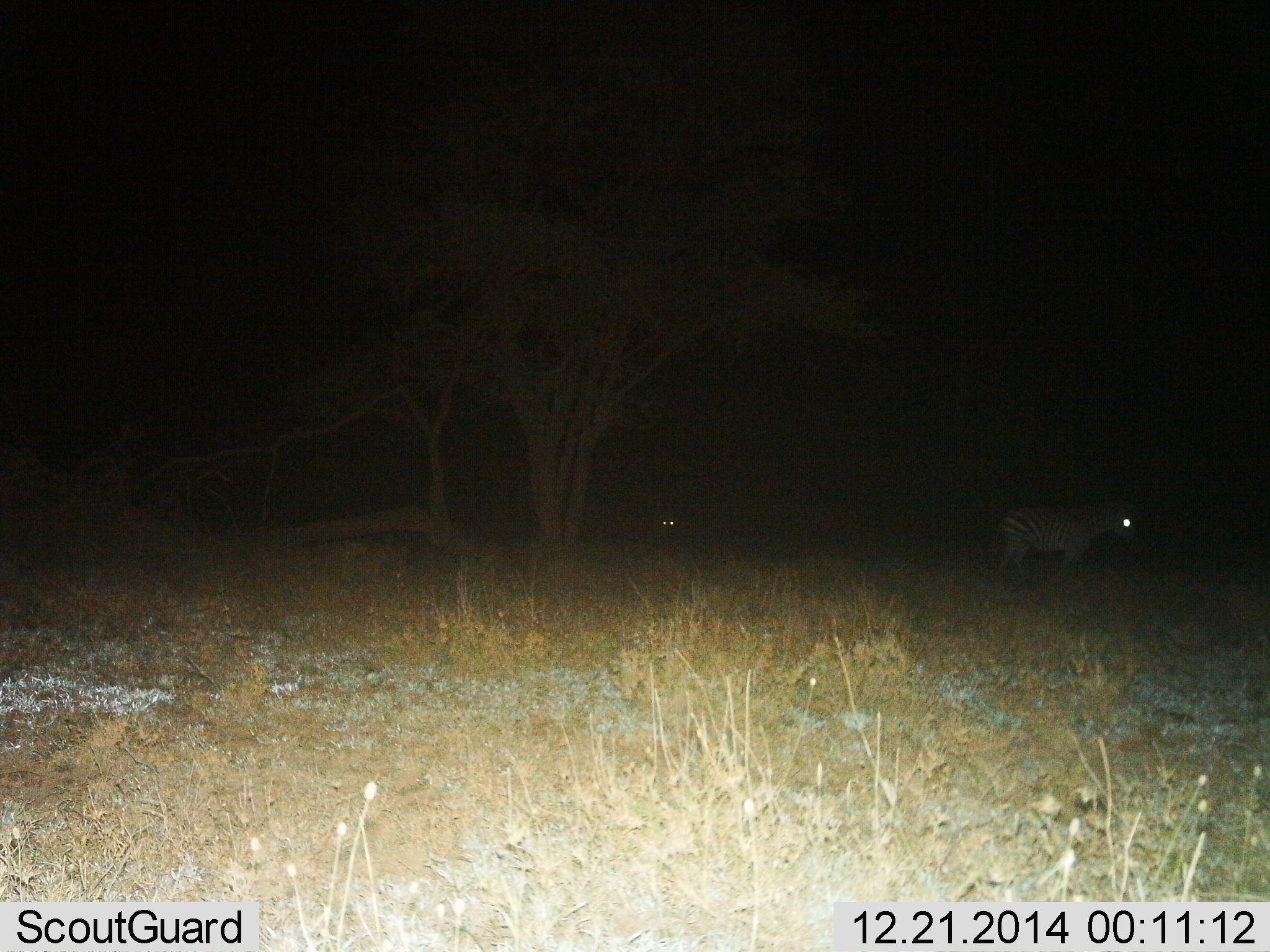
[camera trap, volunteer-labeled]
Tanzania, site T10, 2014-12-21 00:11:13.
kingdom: Animalia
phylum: Chordata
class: Mammalia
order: Perissodactyla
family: Equidae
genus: Equus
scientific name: Equus quagga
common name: plains zebra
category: zebra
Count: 1.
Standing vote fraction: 64%.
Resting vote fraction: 9%.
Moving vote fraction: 45%.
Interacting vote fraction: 0%.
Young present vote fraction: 0%.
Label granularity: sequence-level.